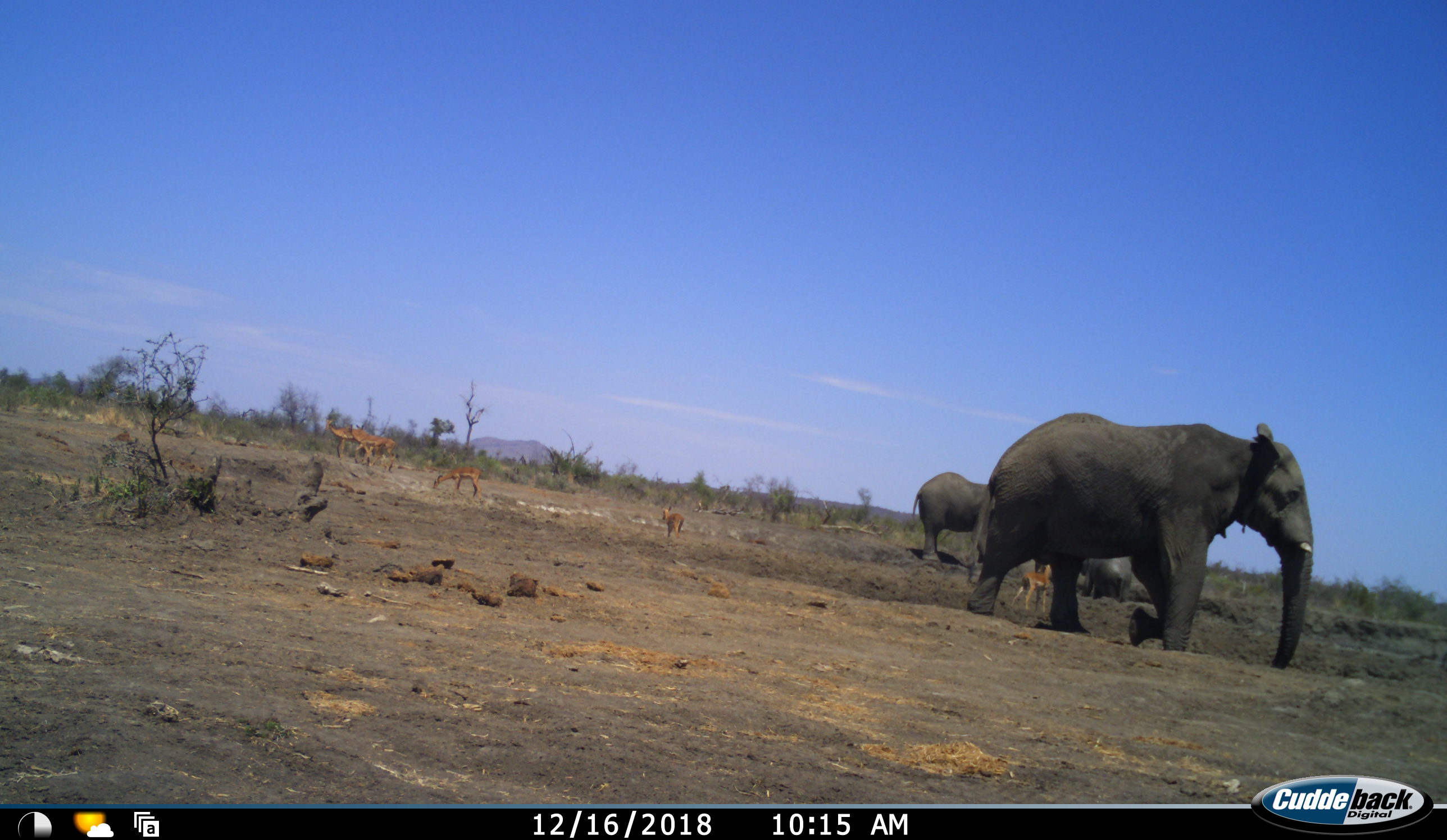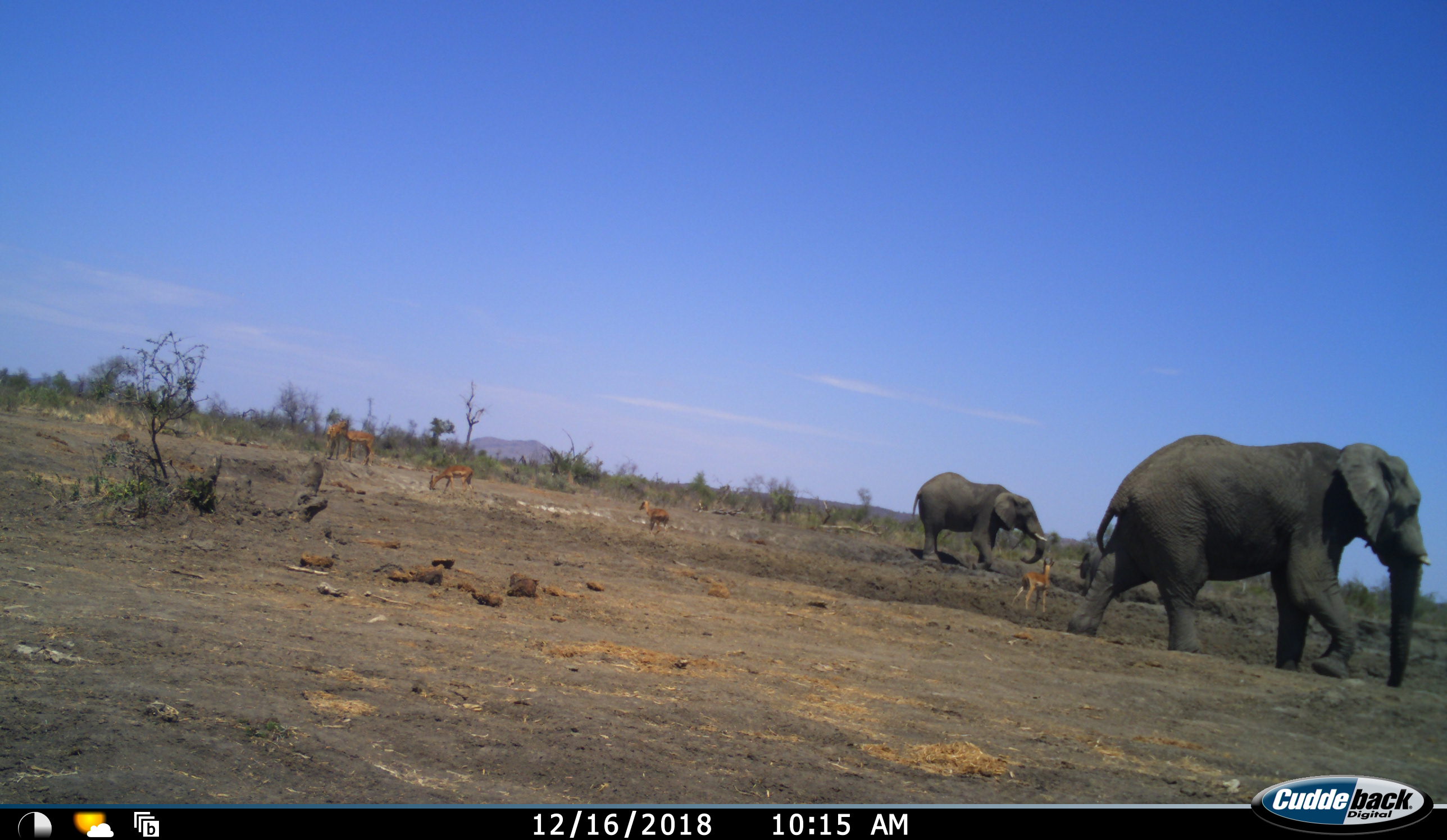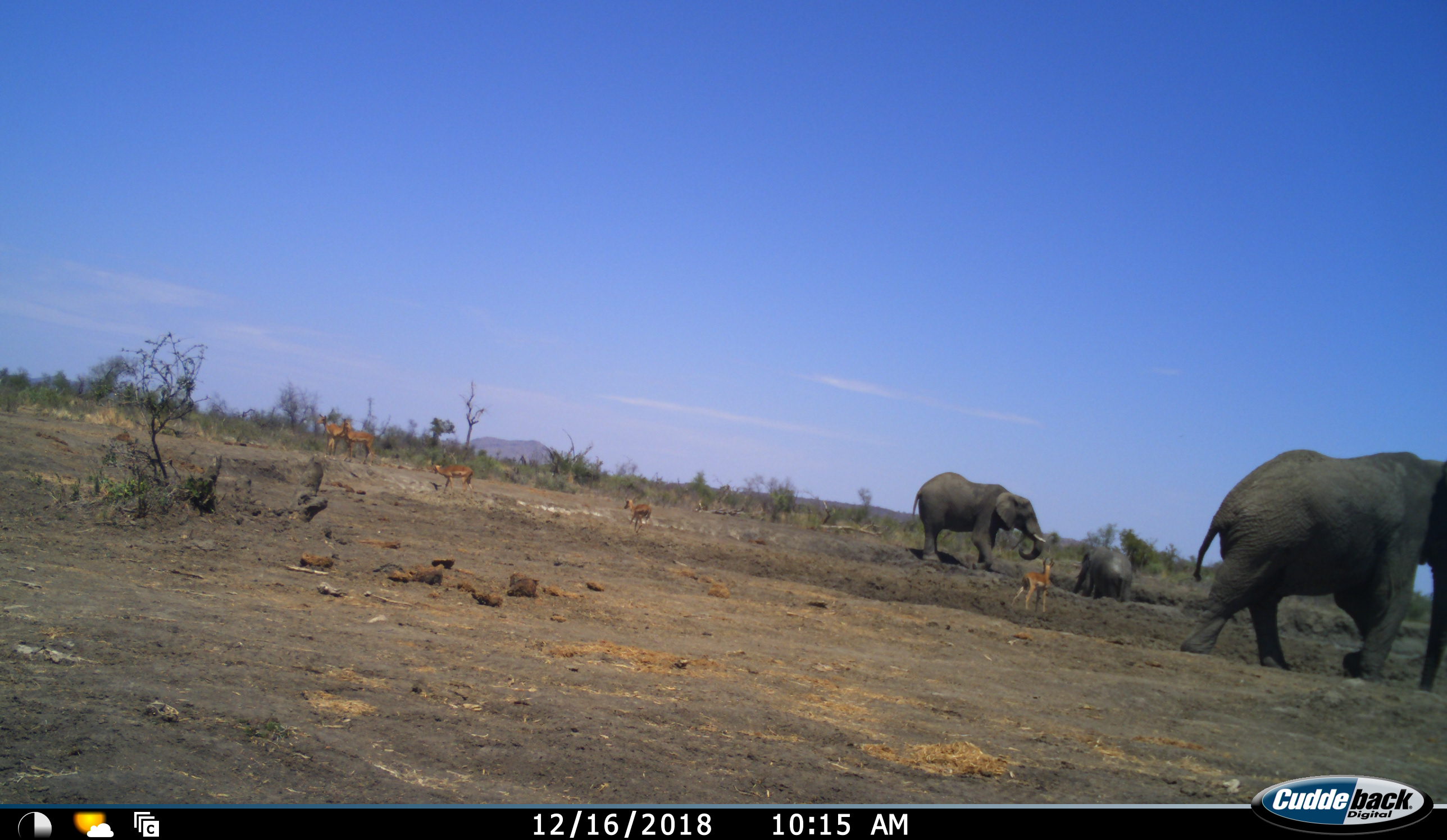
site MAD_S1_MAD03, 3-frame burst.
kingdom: Animalia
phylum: Chordata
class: Mammalia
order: Proboscidea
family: Elephantidae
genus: Loxodonta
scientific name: Loxodonta africana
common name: african bush elephant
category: elephant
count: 3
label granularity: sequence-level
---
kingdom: Animalia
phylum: Chordata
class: Mammalia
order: Artiodactyla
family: Bovidae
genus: Aepyceros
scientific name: Aepyceros melampus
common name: impala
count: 5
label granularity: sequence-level